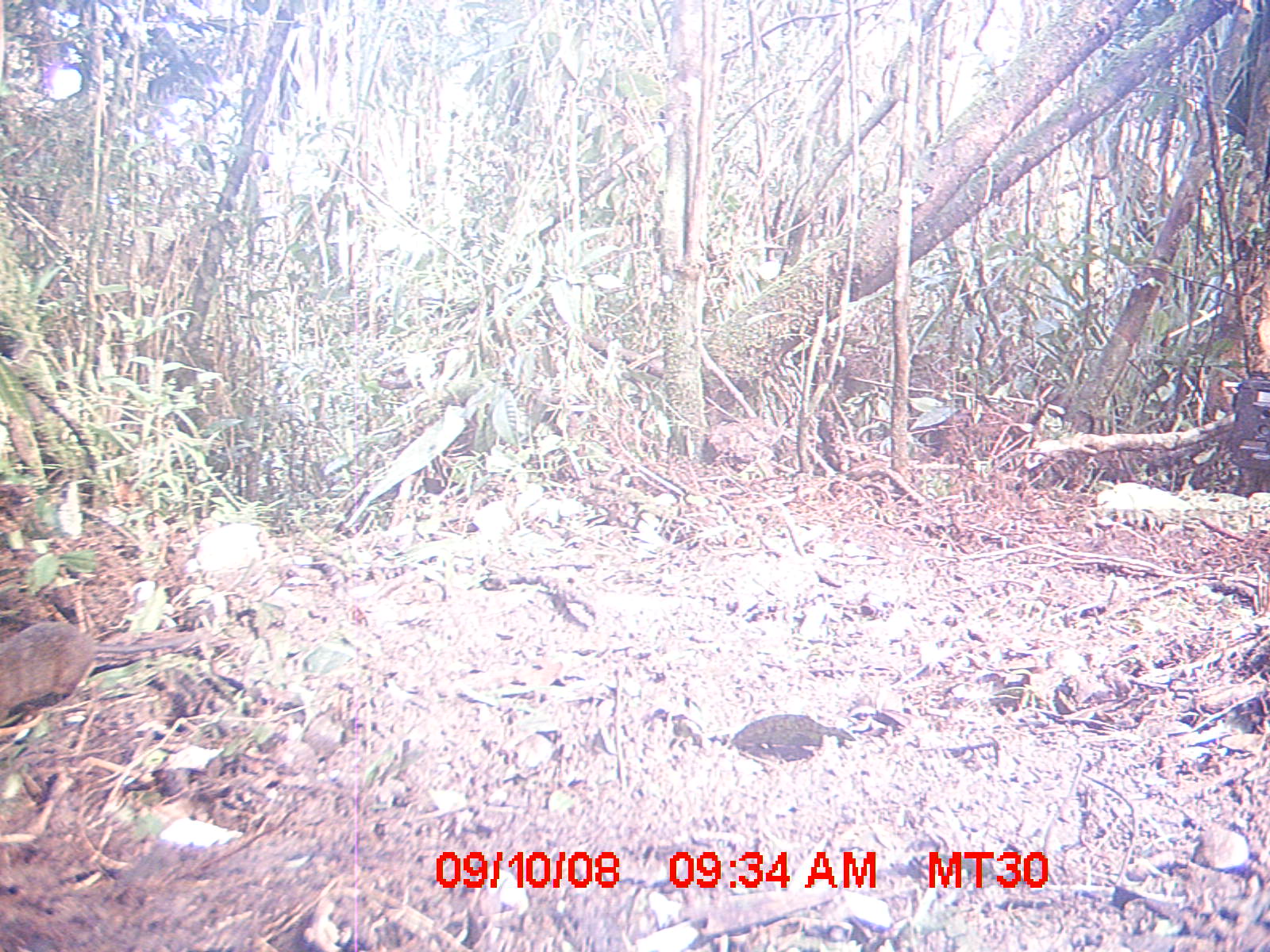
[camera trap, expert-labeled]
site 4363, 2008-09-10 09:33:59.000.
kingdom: Animalia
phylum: Chordata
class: Mammalia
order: Rodentia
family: Nesomyidae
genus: Nesomys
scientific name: Nesomys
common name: nesomys rodents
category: nesomys sp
Nesomys sp (nesomys rodents) (Nesomys), count 1.